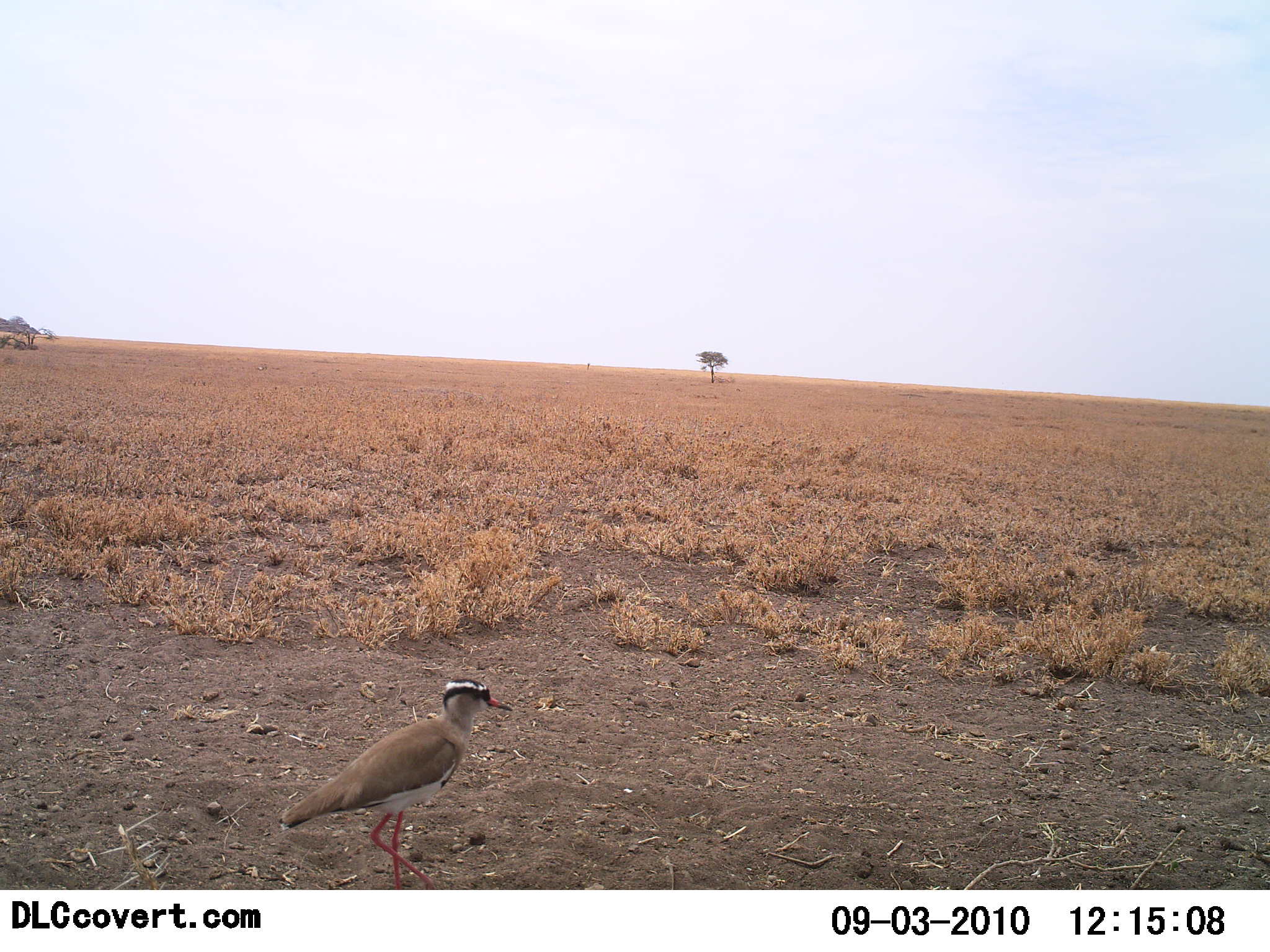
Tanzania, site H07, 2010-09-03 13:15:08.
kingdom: Animalia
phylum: Chordata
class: Aves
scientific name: Aves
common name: bird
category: otherbird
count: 1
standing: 64%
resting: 0%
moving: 36%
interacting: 0%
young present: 0%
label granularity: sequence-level